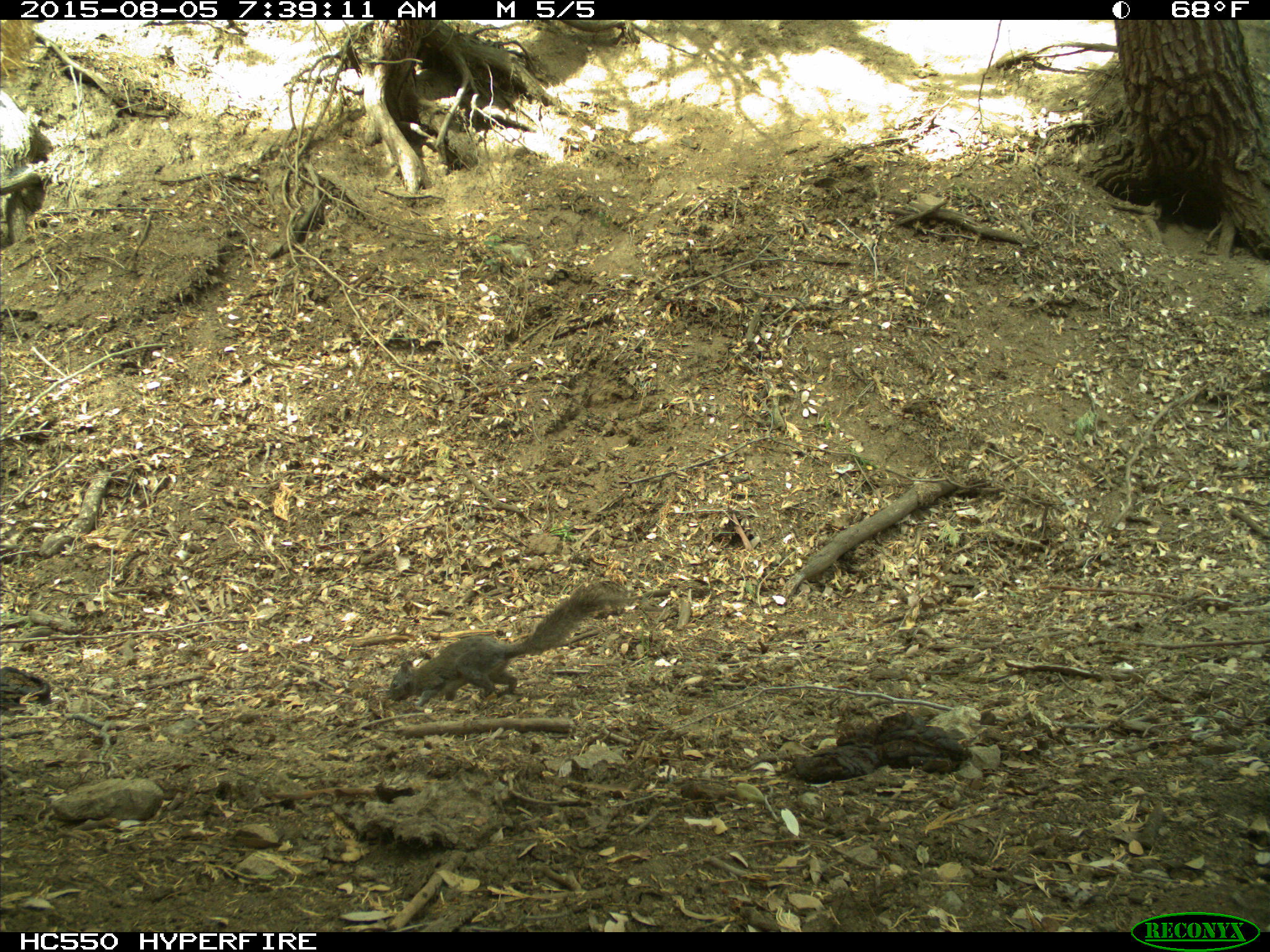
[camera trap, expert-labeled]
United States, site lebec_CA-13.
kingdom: Animalia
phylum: Chordata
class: Mammalia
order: Rodentia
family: Sciuridae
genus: Sciurus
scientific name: Sciurus carolinensis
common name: eastern gray squirrel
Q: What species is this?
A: Sciurus carolinensis (eastern gray squirrel).